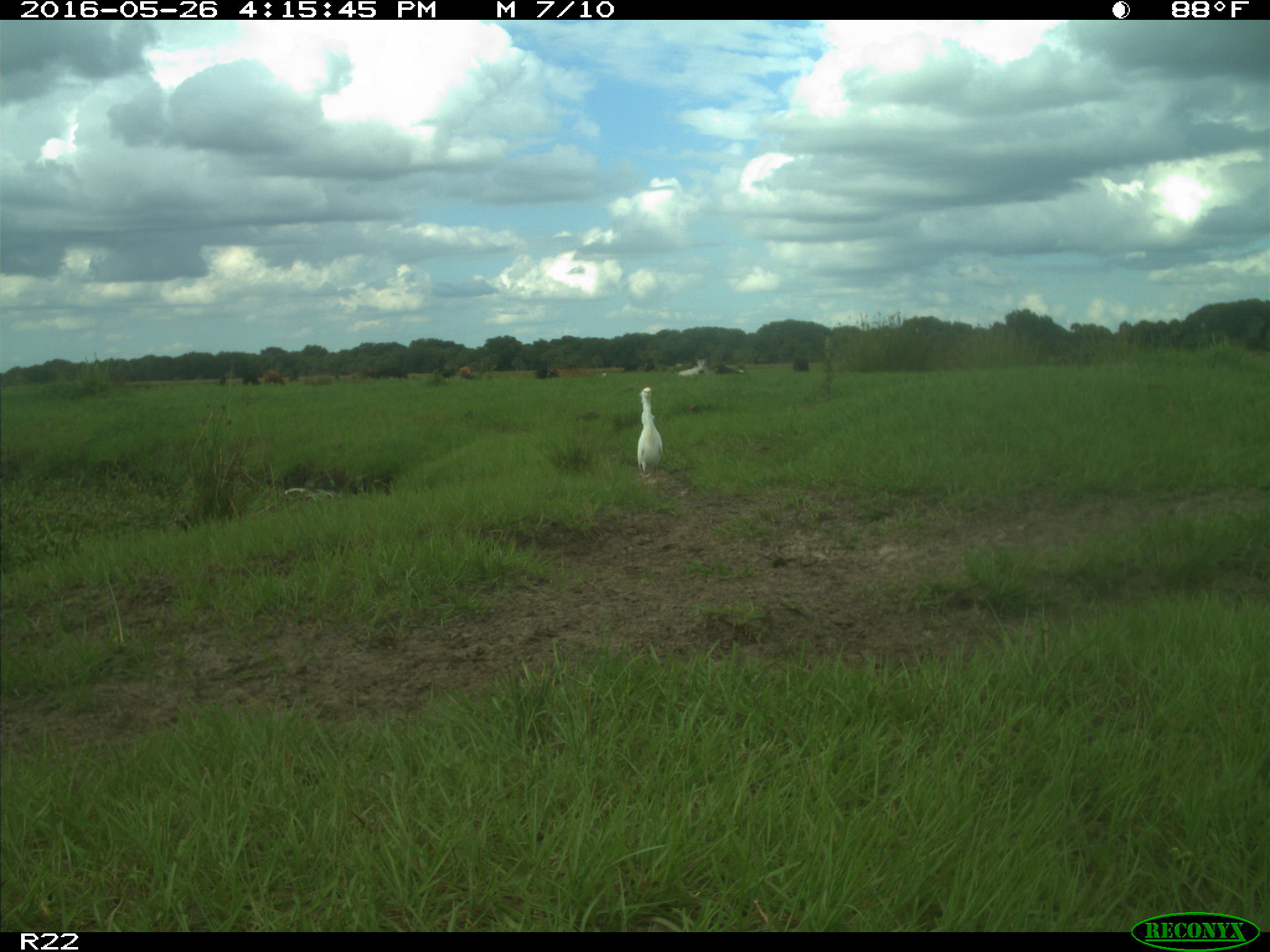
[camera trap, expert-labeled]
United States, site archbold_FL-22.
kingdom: Animalia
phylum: Chordata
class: Mammalia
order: Artiodactyla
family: Bovidae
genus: Bos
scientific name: Bos taurus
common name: domestic cow